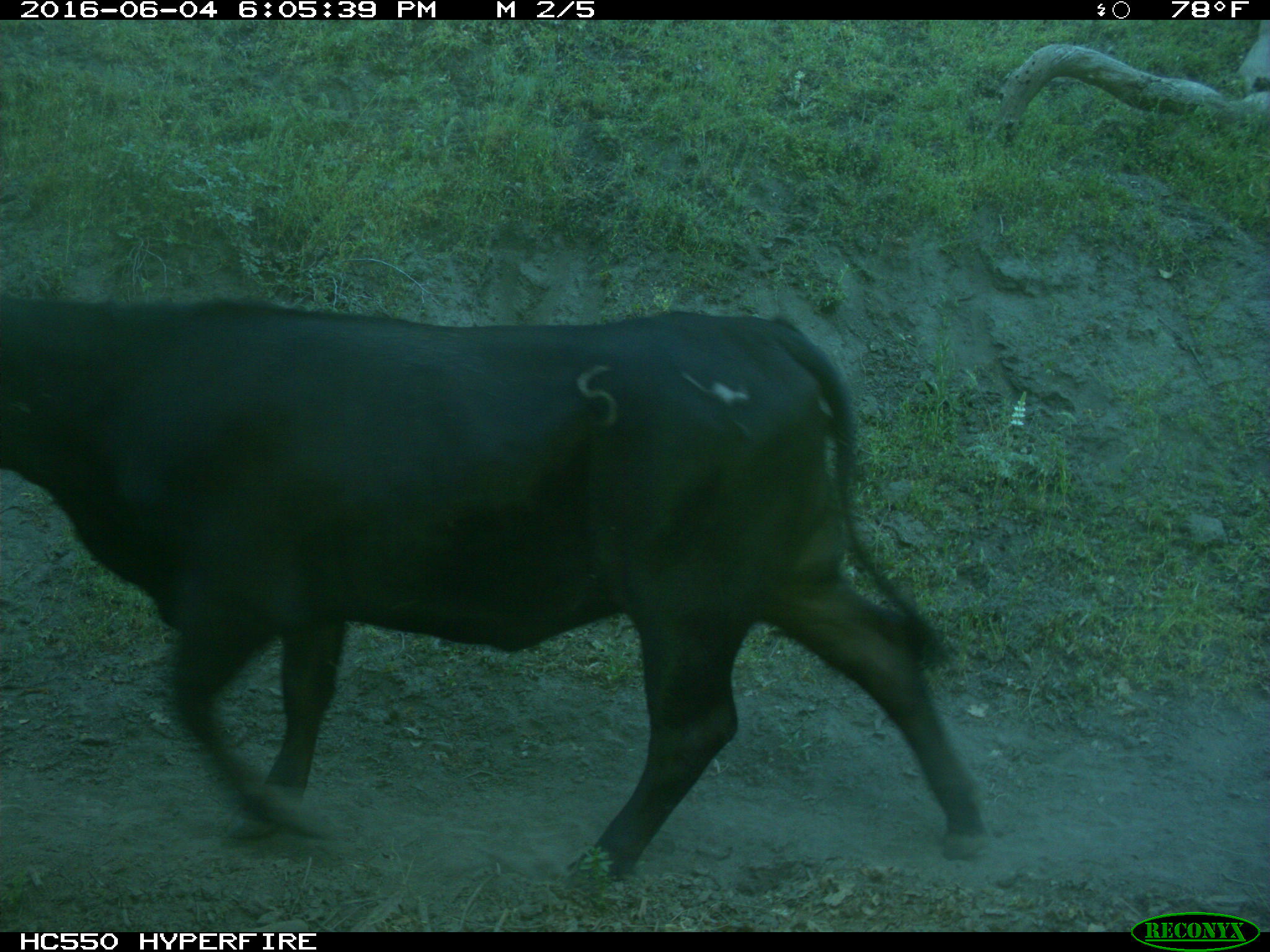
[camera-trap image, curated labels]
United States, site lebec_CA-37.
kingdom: Animalia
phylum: Chordata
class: Mammalia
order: Artiodactyla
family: Bovidae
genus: Bos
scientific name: Bos taurus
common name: domestic cow